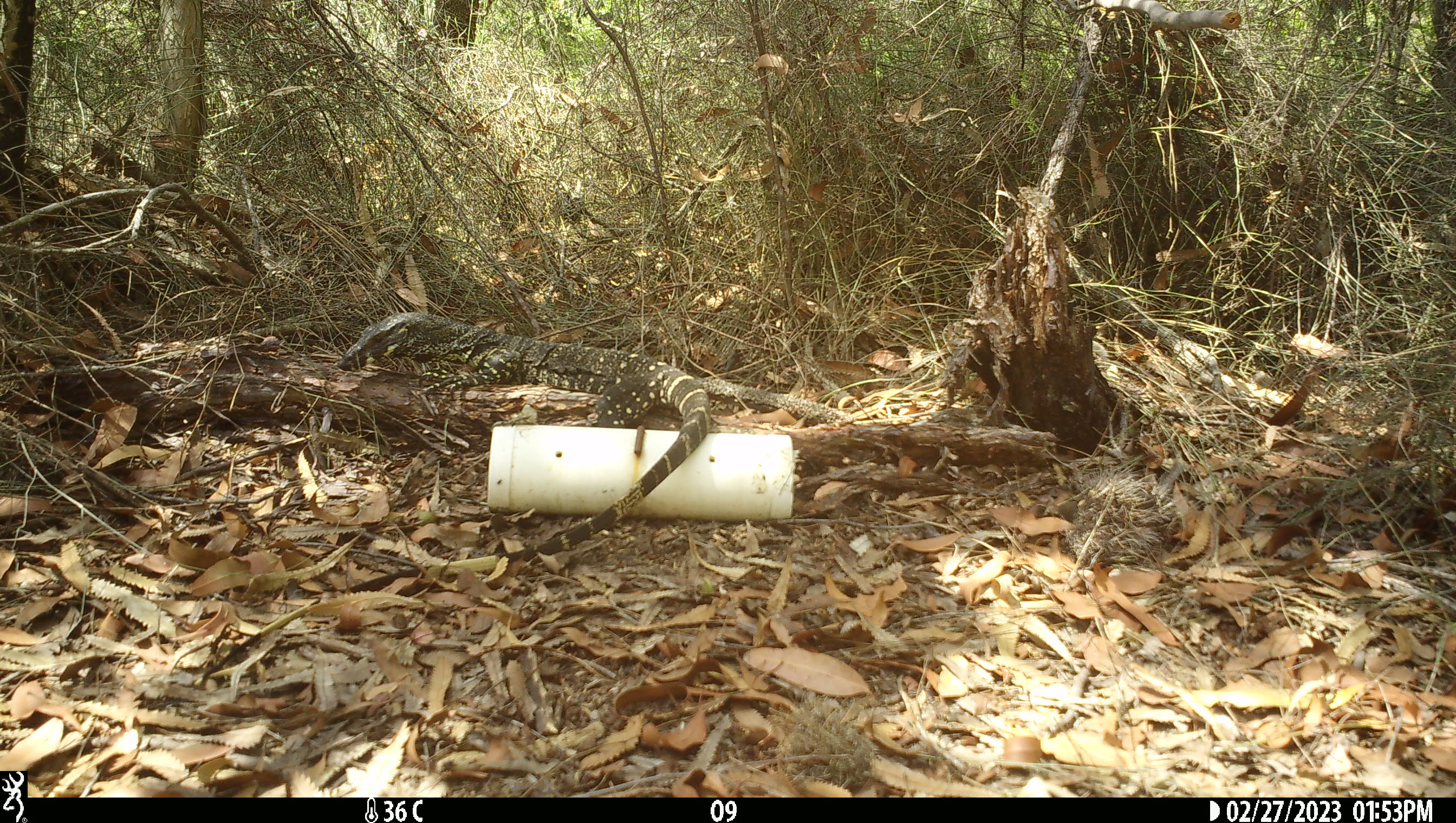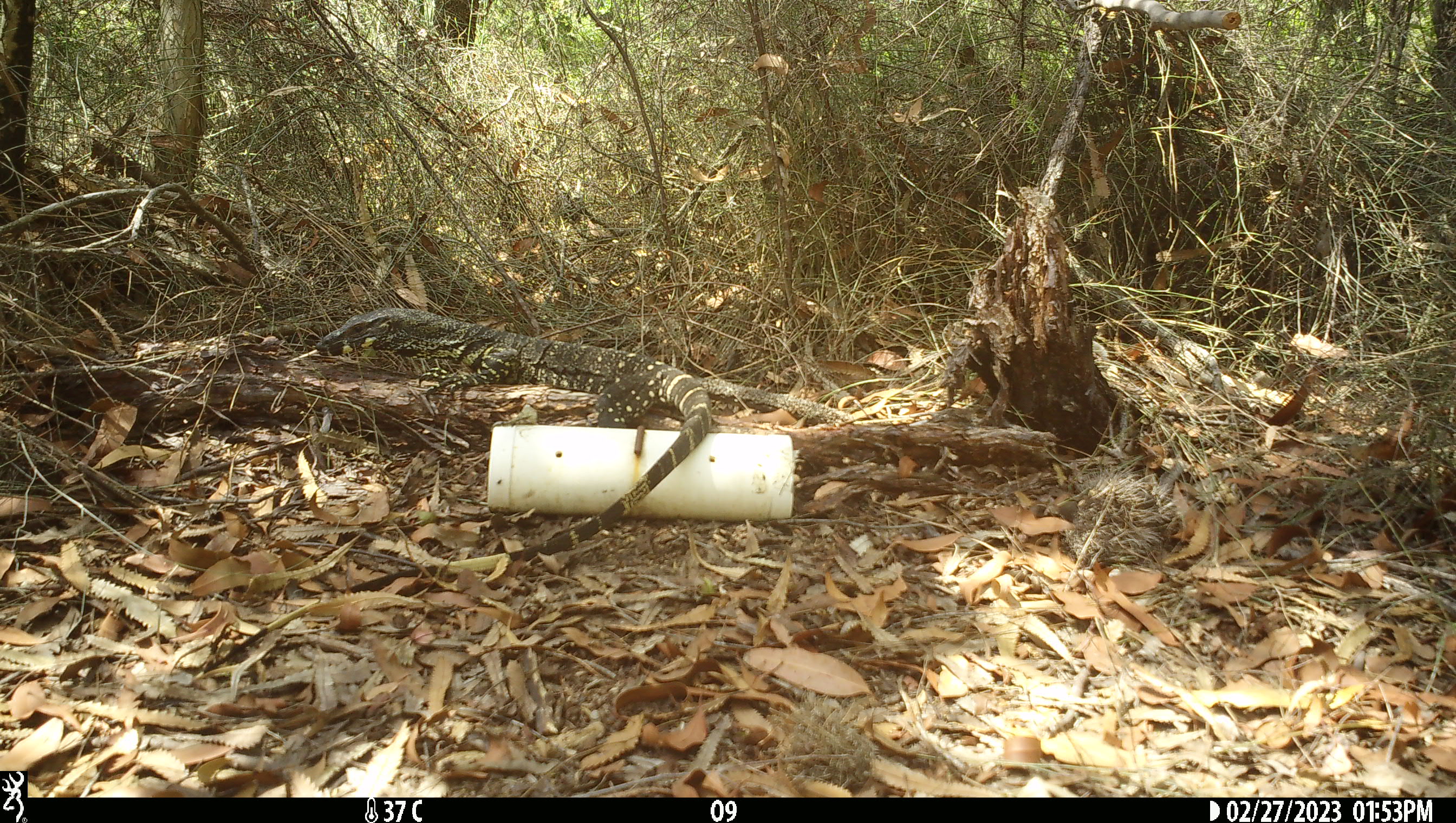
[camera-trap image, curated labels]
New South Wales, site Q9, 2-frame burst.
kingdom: Animalia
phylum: Chordata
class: Reptilia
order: Squamata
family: Varanidae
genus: Varanus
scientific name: Varanus varius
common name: lace monitor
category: goanna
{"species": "goanna (lace monitor) (Varanus varius)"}